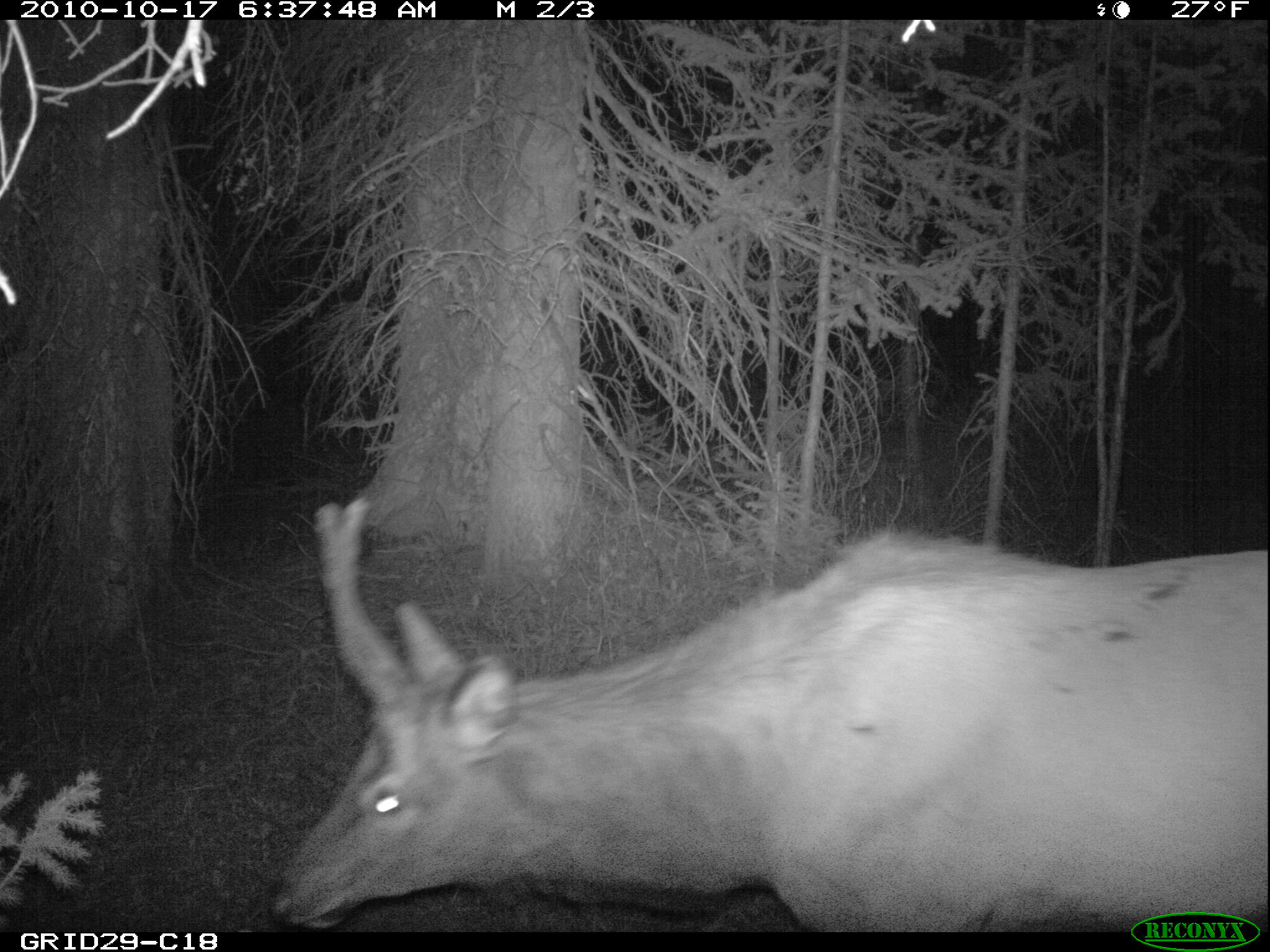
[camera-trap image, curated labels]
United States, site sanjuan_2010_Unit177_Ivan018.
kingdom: Animalia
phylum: Chordata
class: Mammalia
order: Artiodactyla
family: Cervidae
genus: Cervus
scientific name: Cervus elaphus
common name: red deer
Cervus elaphus (red deer).